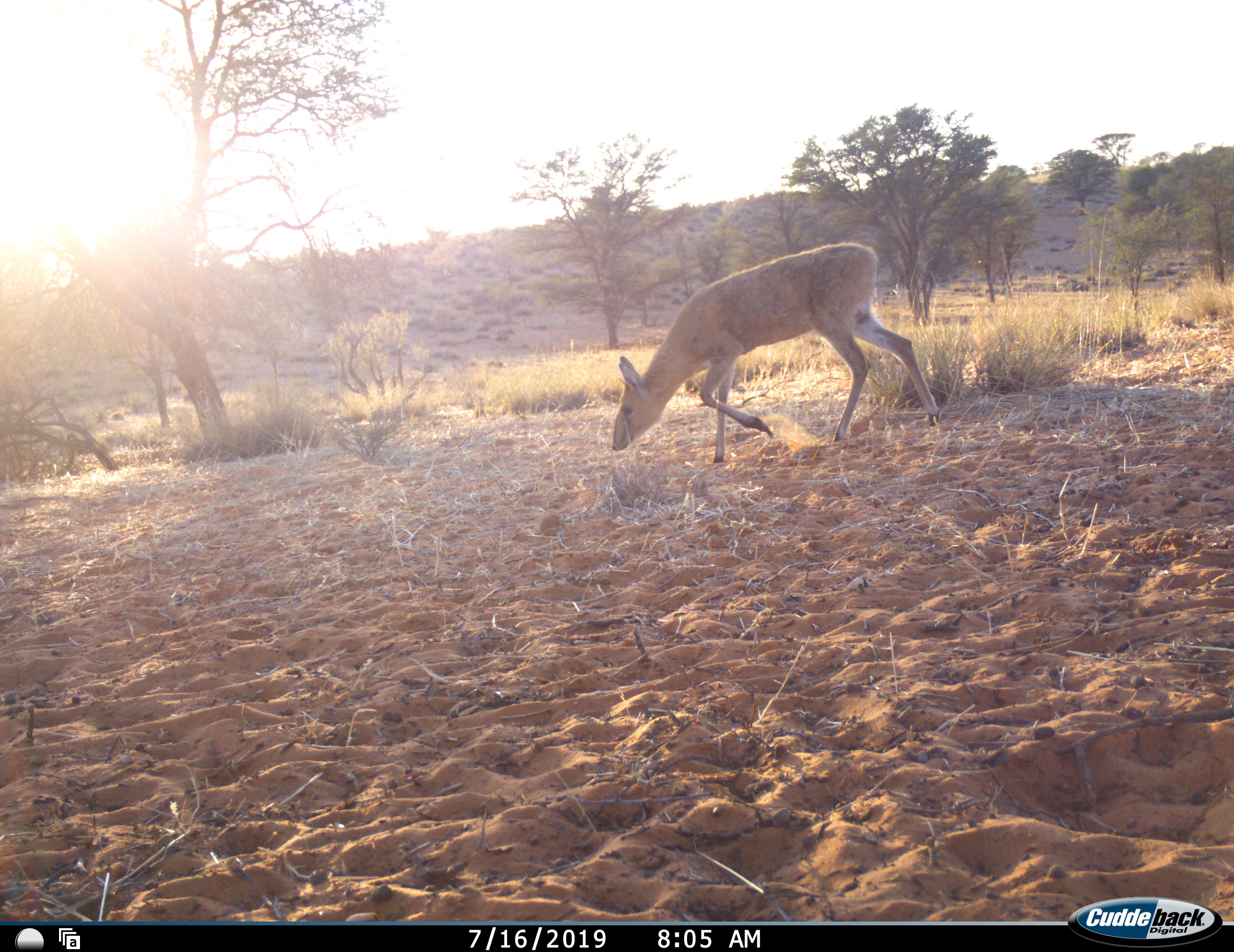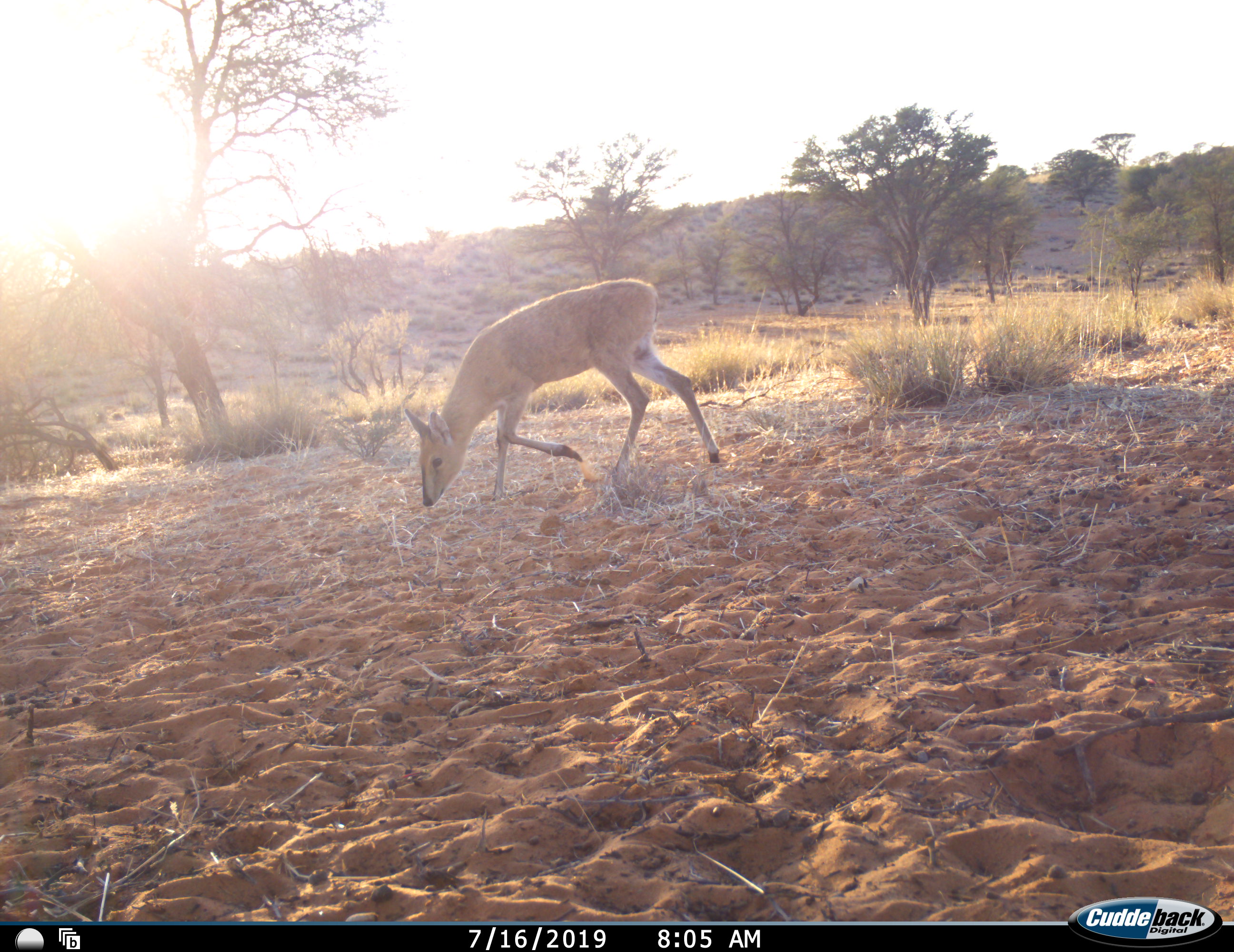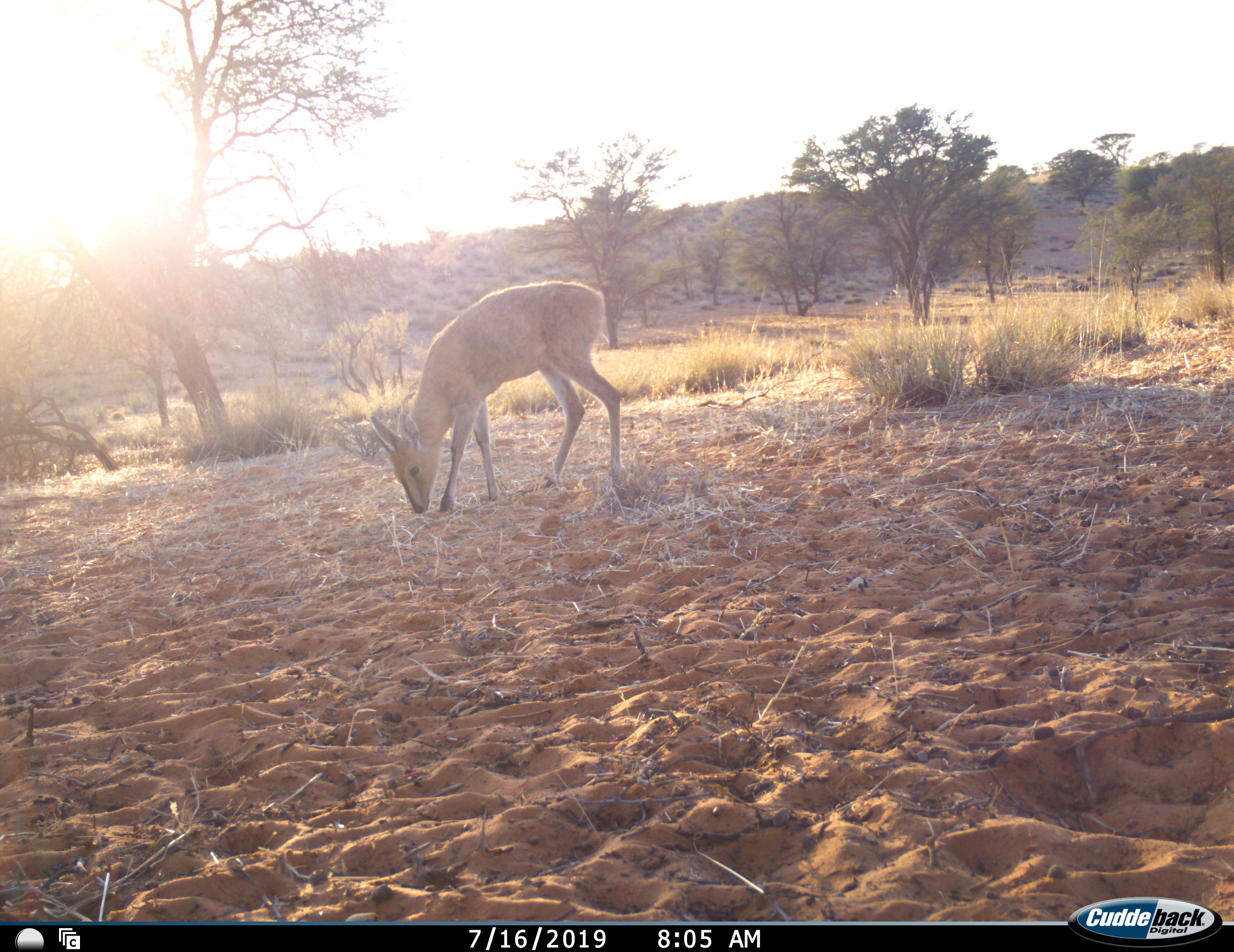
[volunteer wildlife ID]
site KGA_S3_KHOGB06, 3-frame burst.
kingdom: Animalia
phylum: Chordata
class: Mammalia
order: Artiodactyla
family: Bovidae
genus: Sylvicapra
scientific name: Sylvicapra grimmia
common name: common duiker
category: duikercommongrey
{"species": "duikercommongrey (common duiker) (Sylvicapra grimmia)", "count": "1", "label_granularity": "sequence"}